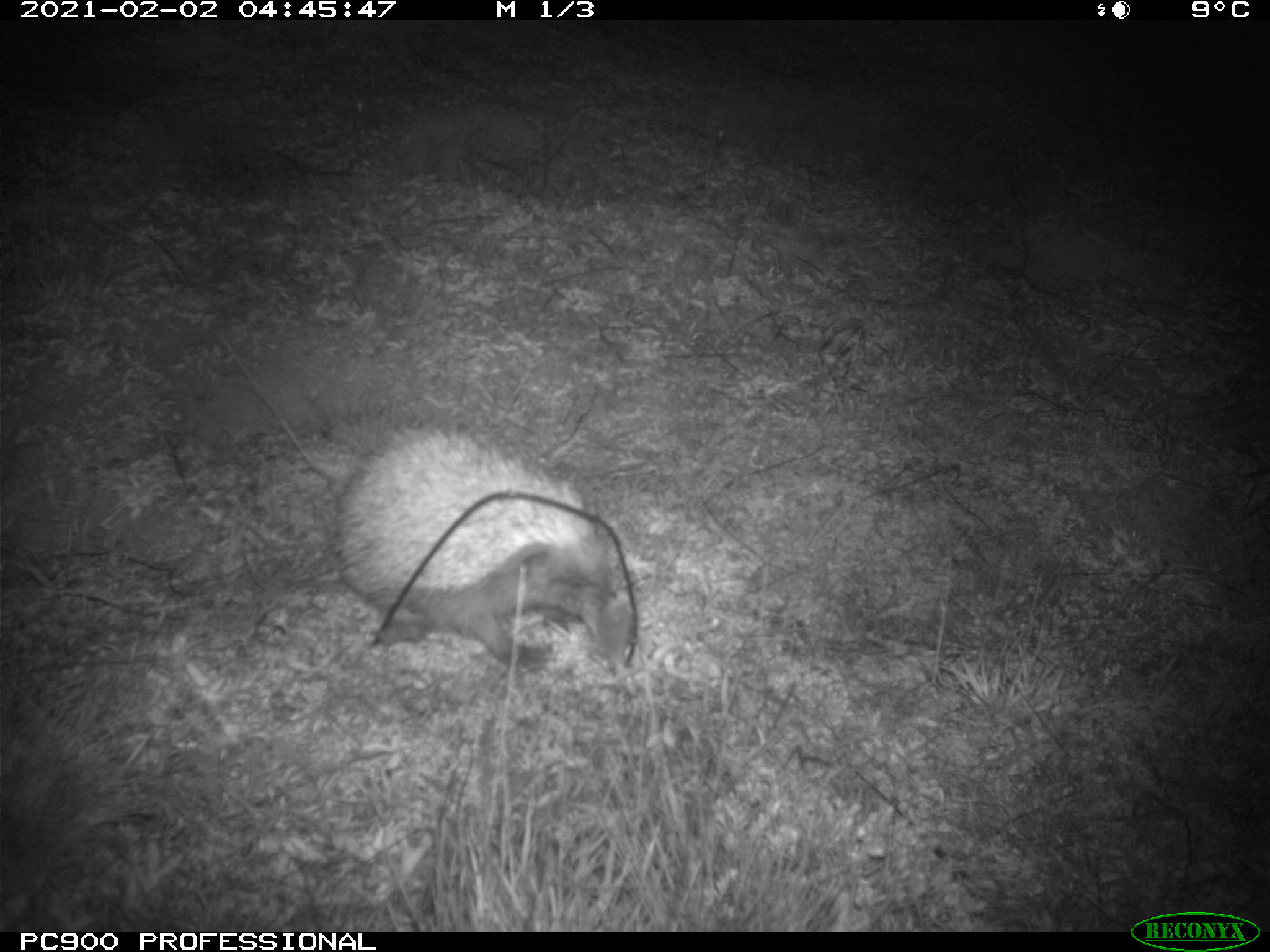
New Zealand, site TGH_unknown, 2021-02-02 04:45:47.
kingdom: Animalia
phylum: Chordata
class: Mammalia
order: Eulipotyphla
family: Erinaceidae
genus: Erinaceus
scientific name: Erinaceus europaeus europaeus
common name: european hedgehog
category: hedgehog